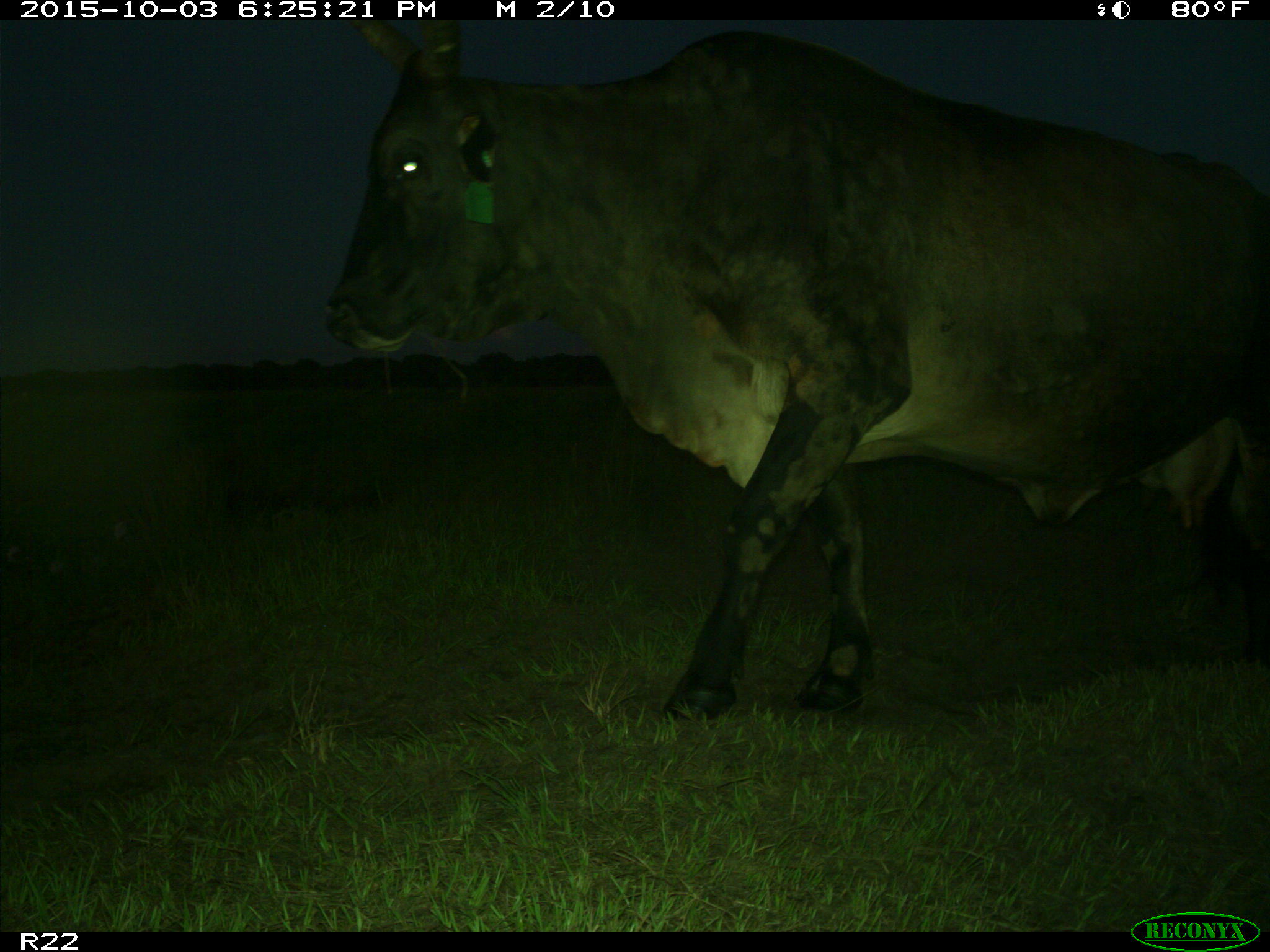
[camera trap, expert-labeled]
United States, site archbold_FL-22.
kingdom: Animalia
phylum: Chordata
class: Mammalia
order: Artiodactyla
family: Bovidae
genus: Bos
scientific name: Bos taurus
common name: domestic cow